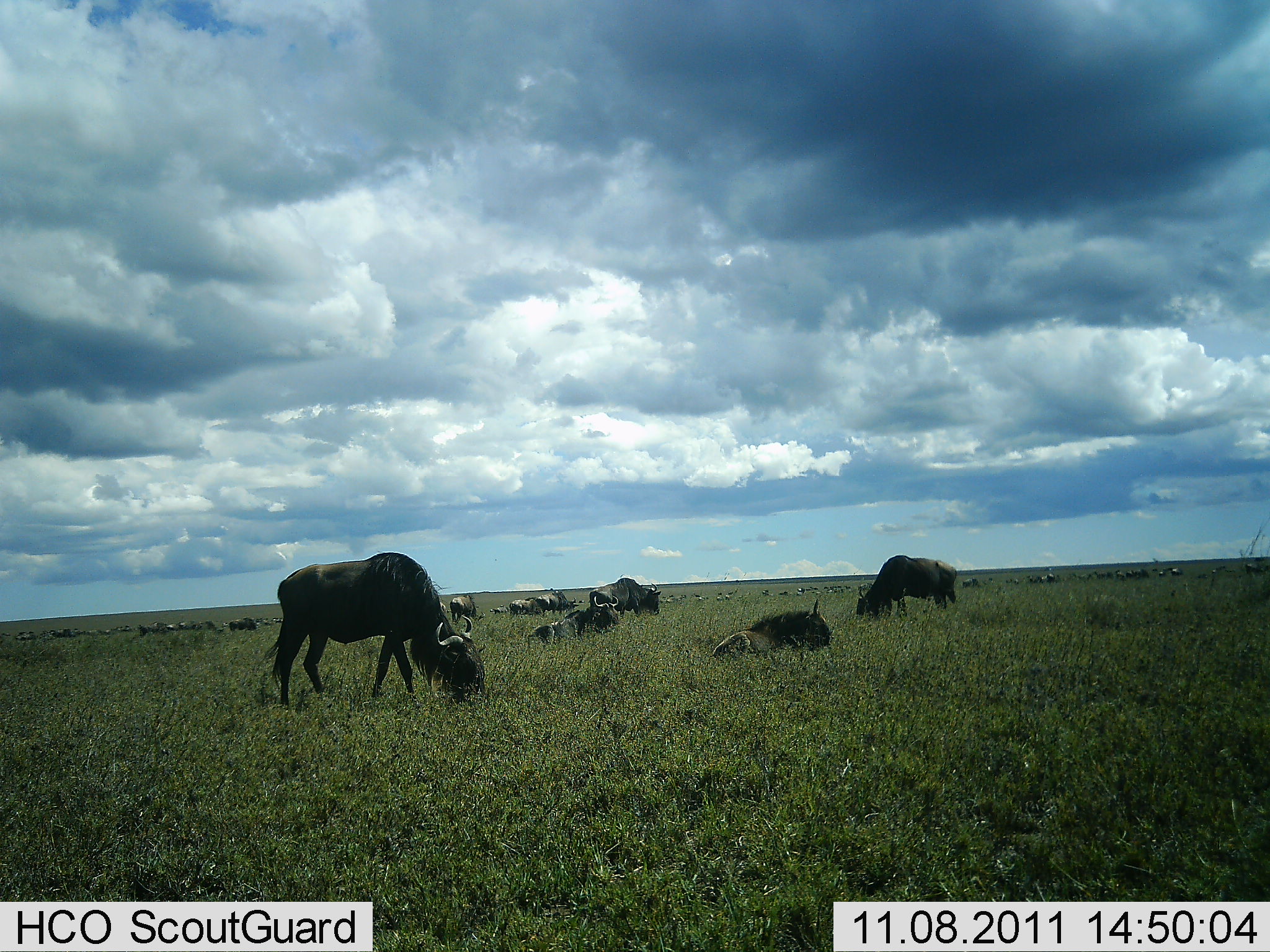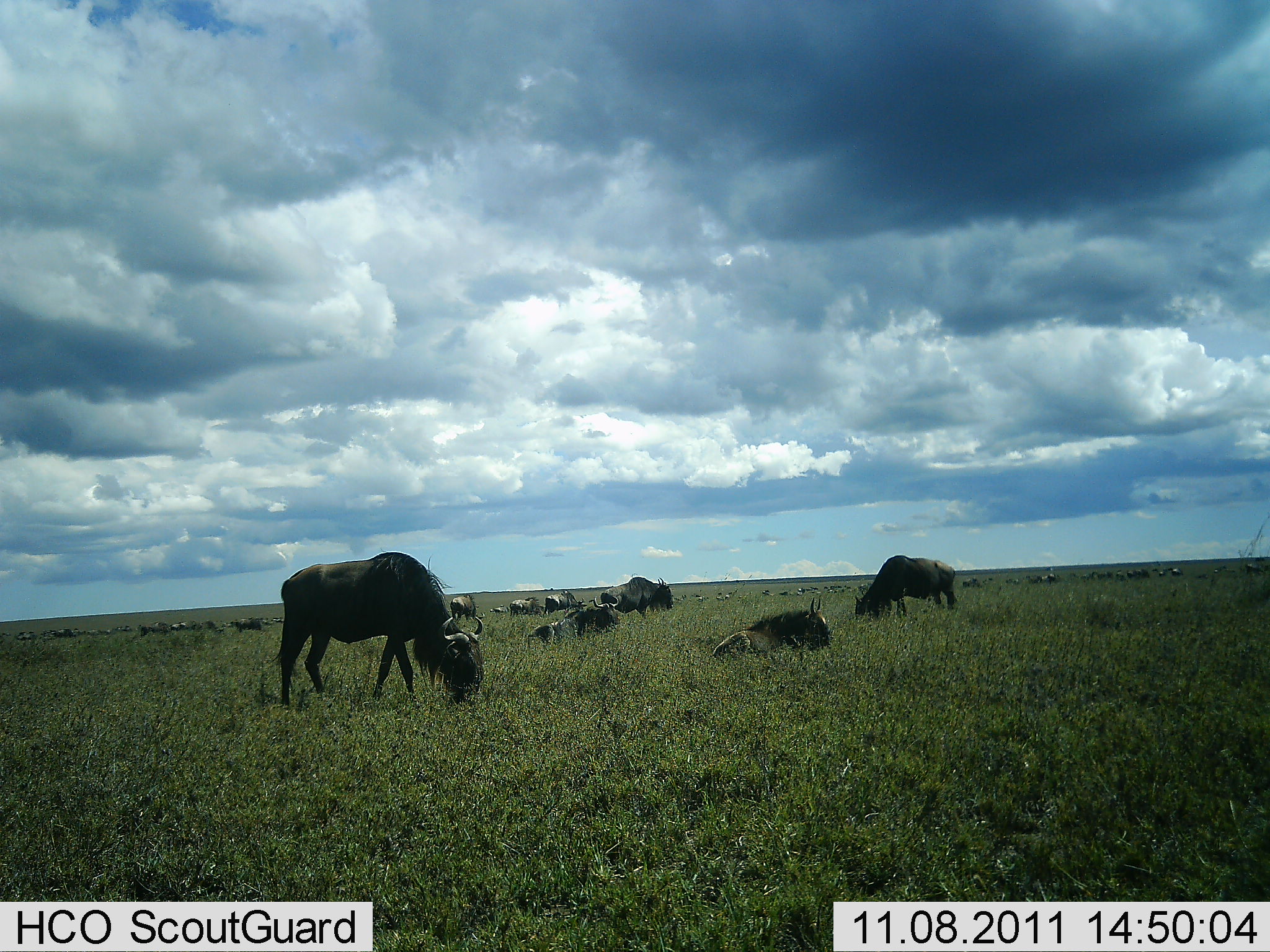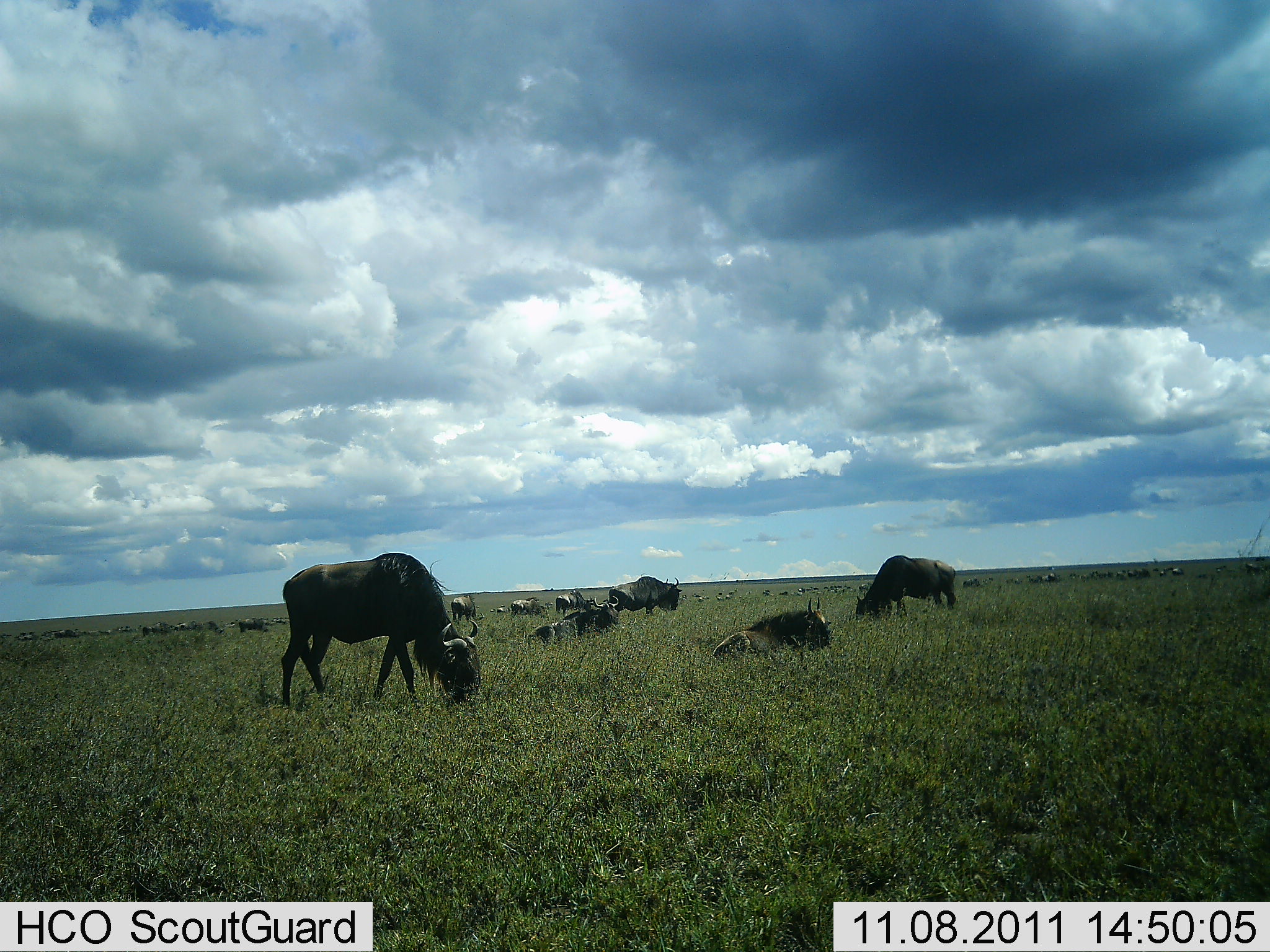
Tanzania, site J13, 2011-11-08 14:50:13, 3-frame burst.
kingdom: Animalia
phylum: Chordata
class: Mammalia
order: Artiodactyla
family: Bovidae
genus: Connochaetes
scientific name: Connochaetes taurinus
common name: blue wildebeest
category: wildebeest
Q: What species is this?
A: Wildebeest (blue wildebeest) (Connochaetes taurinus).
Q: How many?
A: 11-50.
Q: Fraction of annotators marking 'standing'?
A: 60%.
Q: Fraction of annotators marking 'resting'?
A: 80%.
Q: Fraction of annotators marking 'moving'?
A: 50%.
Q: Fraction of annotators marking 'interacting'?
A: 0%.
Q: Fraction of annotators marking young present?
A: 0%.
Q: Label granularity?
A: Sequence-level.